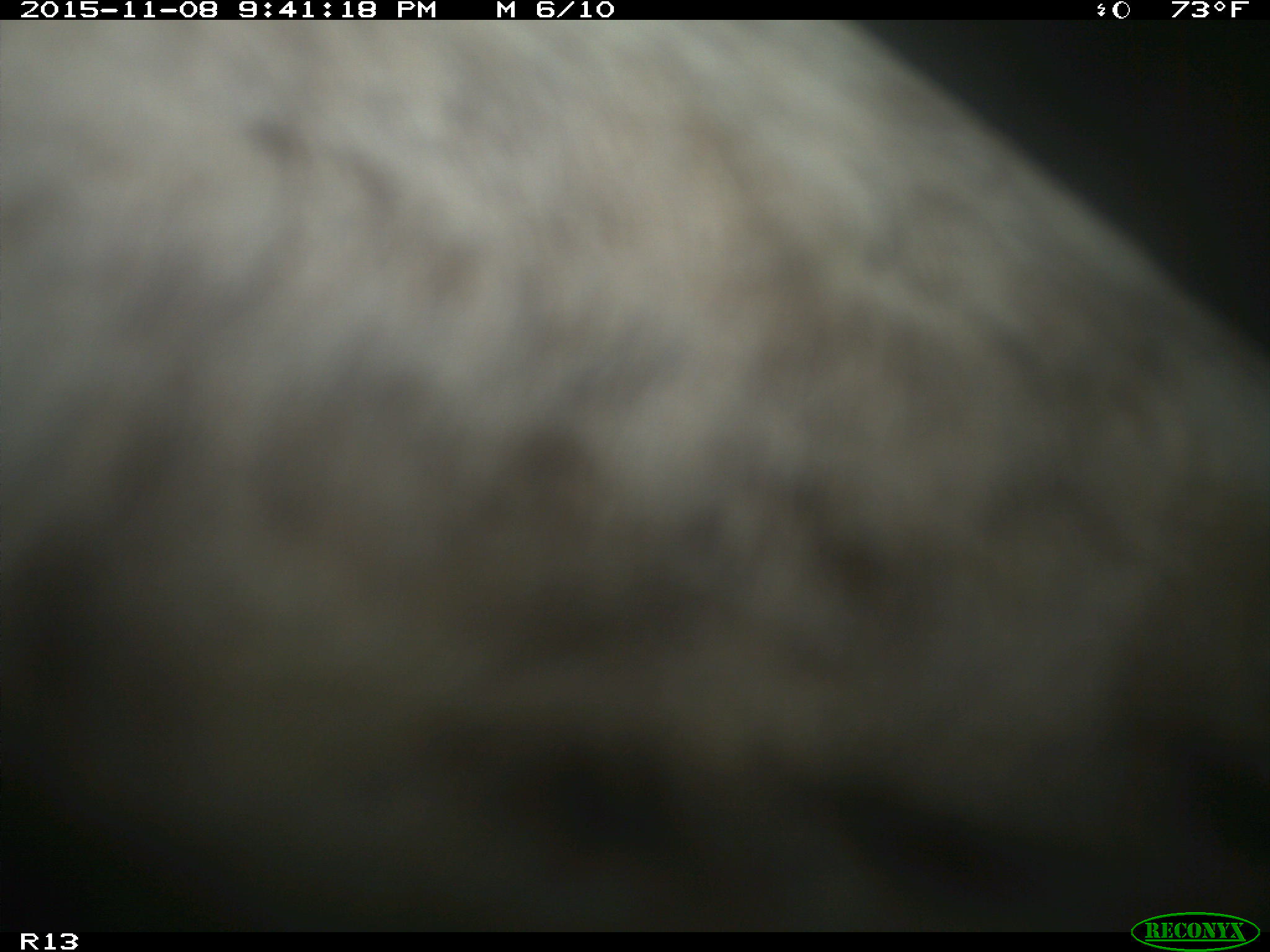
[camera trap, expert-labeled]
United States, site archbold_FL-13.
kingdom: Animalia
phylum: Chordata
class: Mammalia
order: Artiodactyla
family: Bovidae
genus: Bos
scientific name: Bos taurus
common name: domestic cow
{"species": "Bos taurus (domestic cow)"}